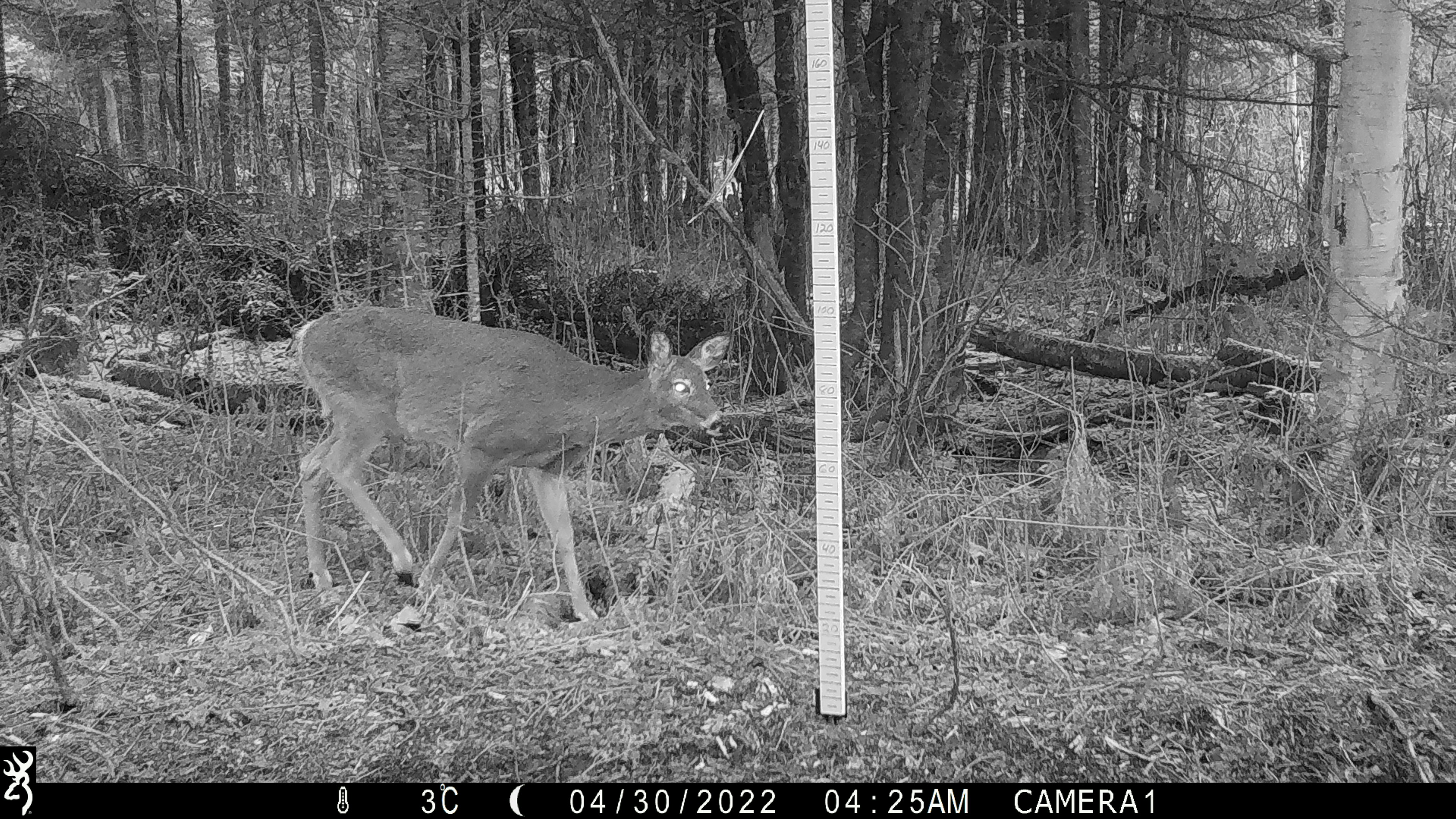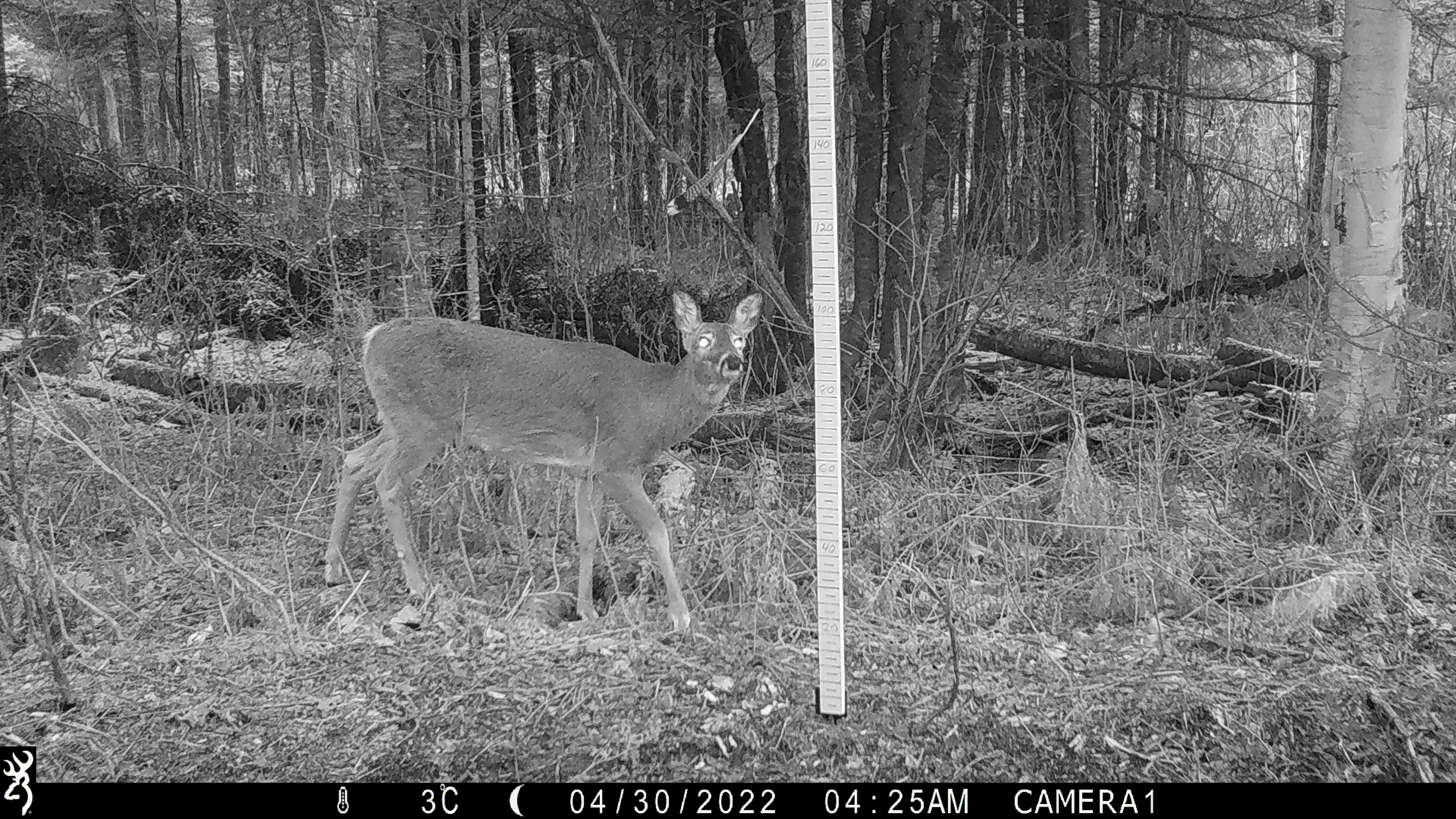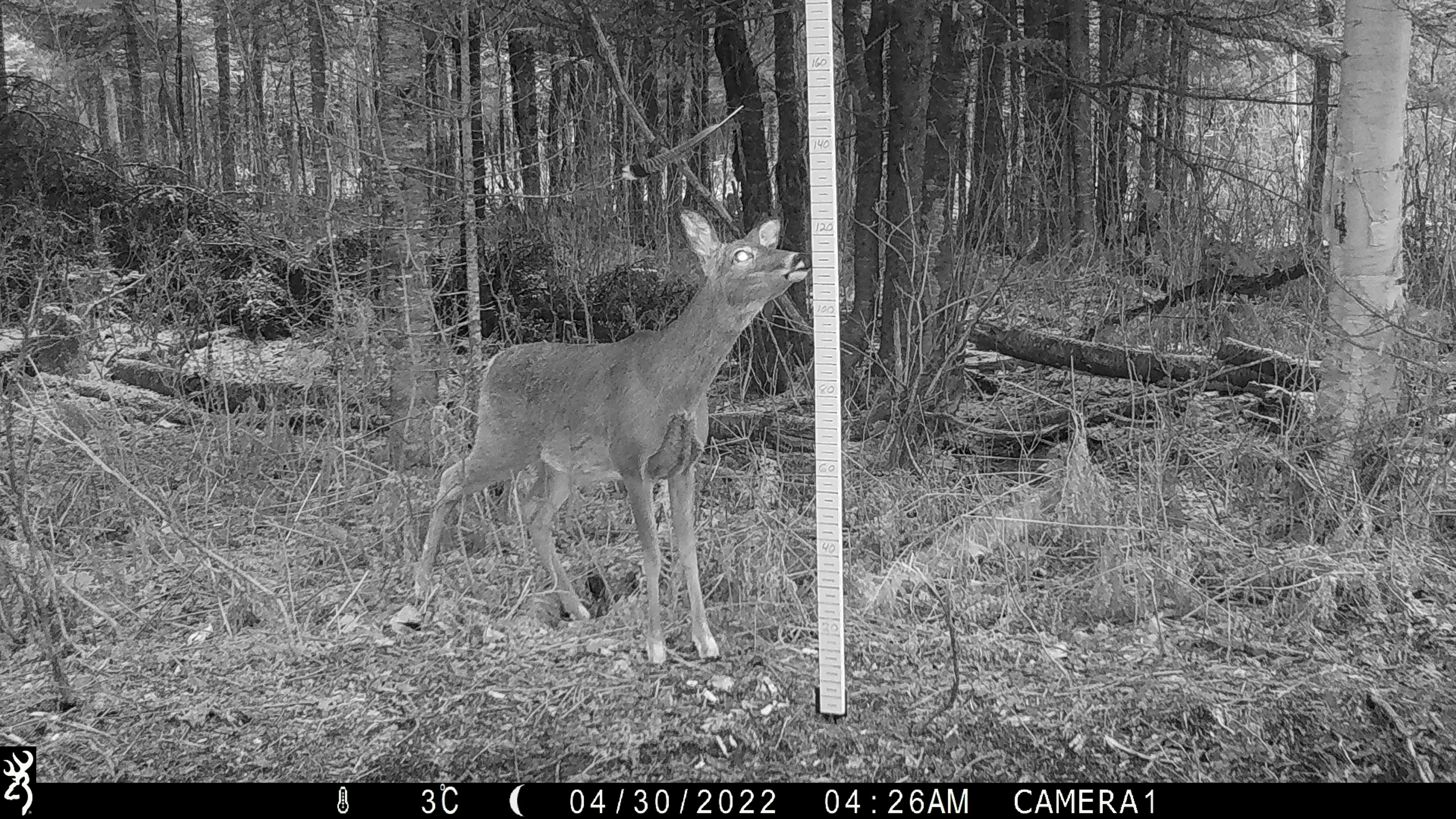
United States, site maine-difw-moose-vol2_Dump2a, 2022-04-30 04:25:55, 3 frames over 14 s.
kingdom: Animalia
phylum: Chordata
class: Mammalia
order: Artiodactyla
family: Cervidae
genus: Odocoileus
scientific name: Odocoileus virginianus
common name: white-tailed deer